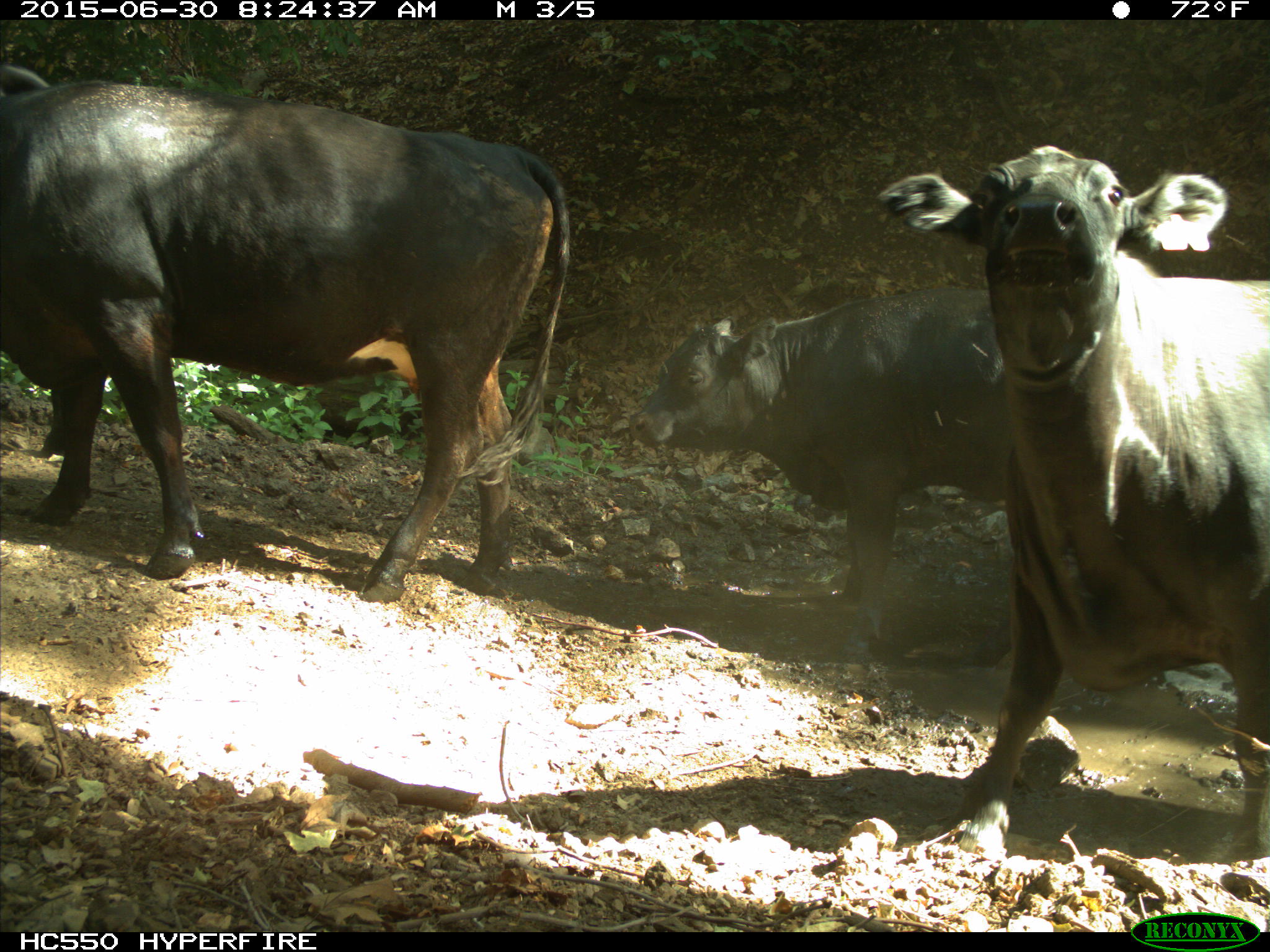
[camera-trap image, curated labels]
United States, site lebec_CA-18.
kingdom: Animalia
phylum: Chordata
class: Mammalia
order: Artiodactyla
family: Bovidae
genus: Bos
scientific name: Bos taurus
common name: domestic cow